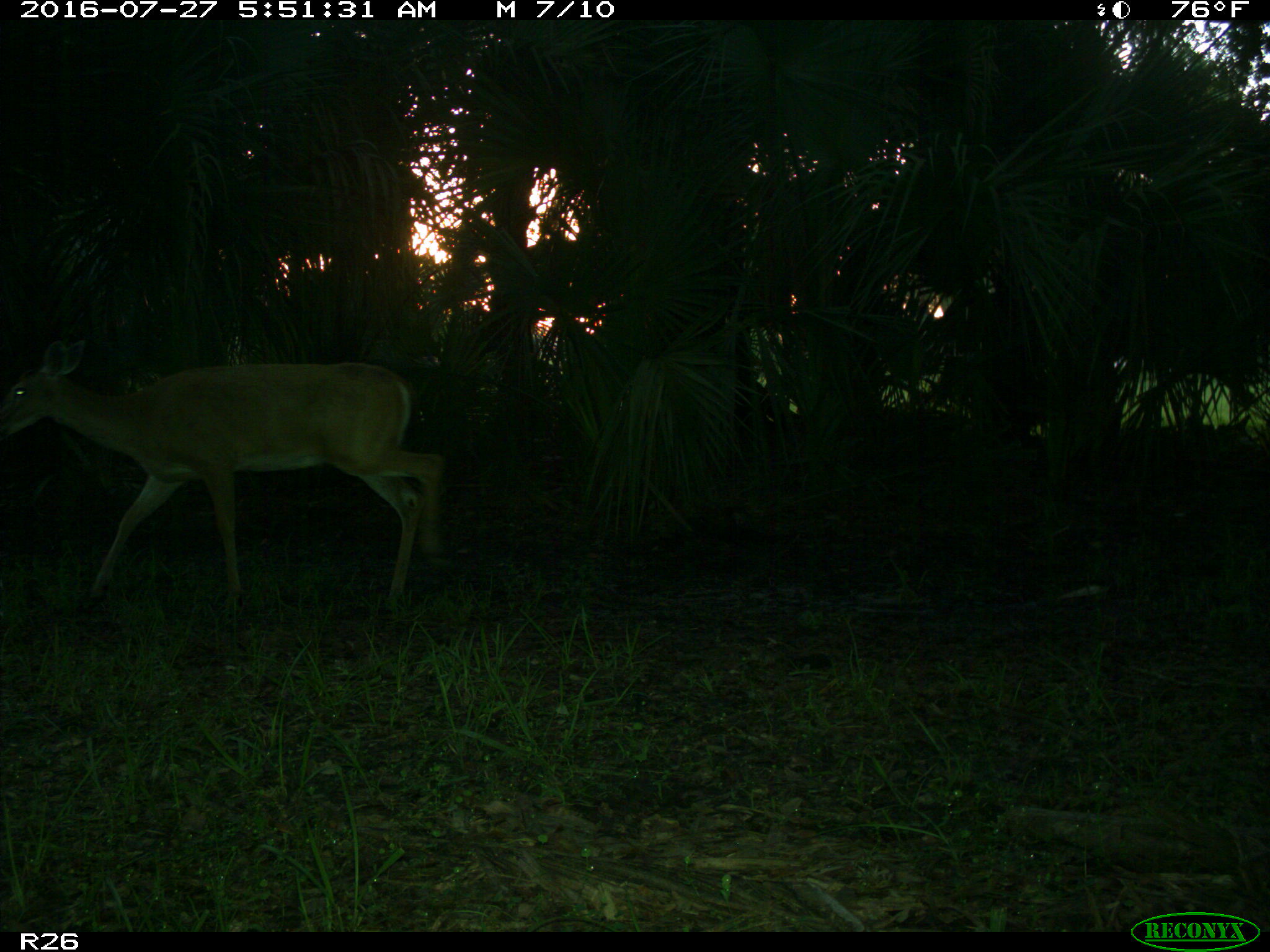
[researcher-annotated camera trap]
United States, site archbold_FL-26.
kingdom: Animalia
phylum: Chordata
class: Mammalia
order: Artiodactyla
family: Cervidae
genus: Odocoileus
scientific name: Odocoileus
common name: deer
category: unidentified deer